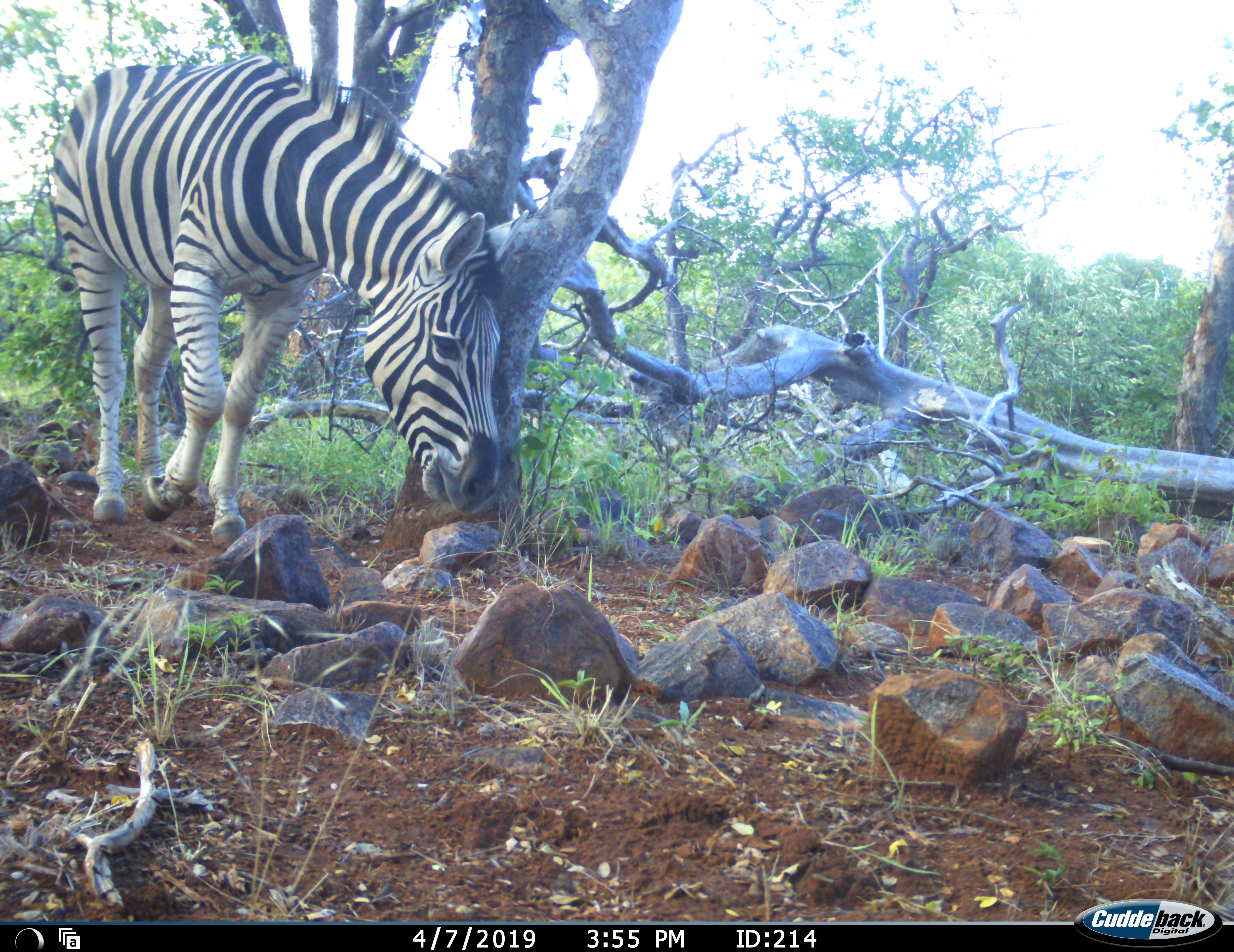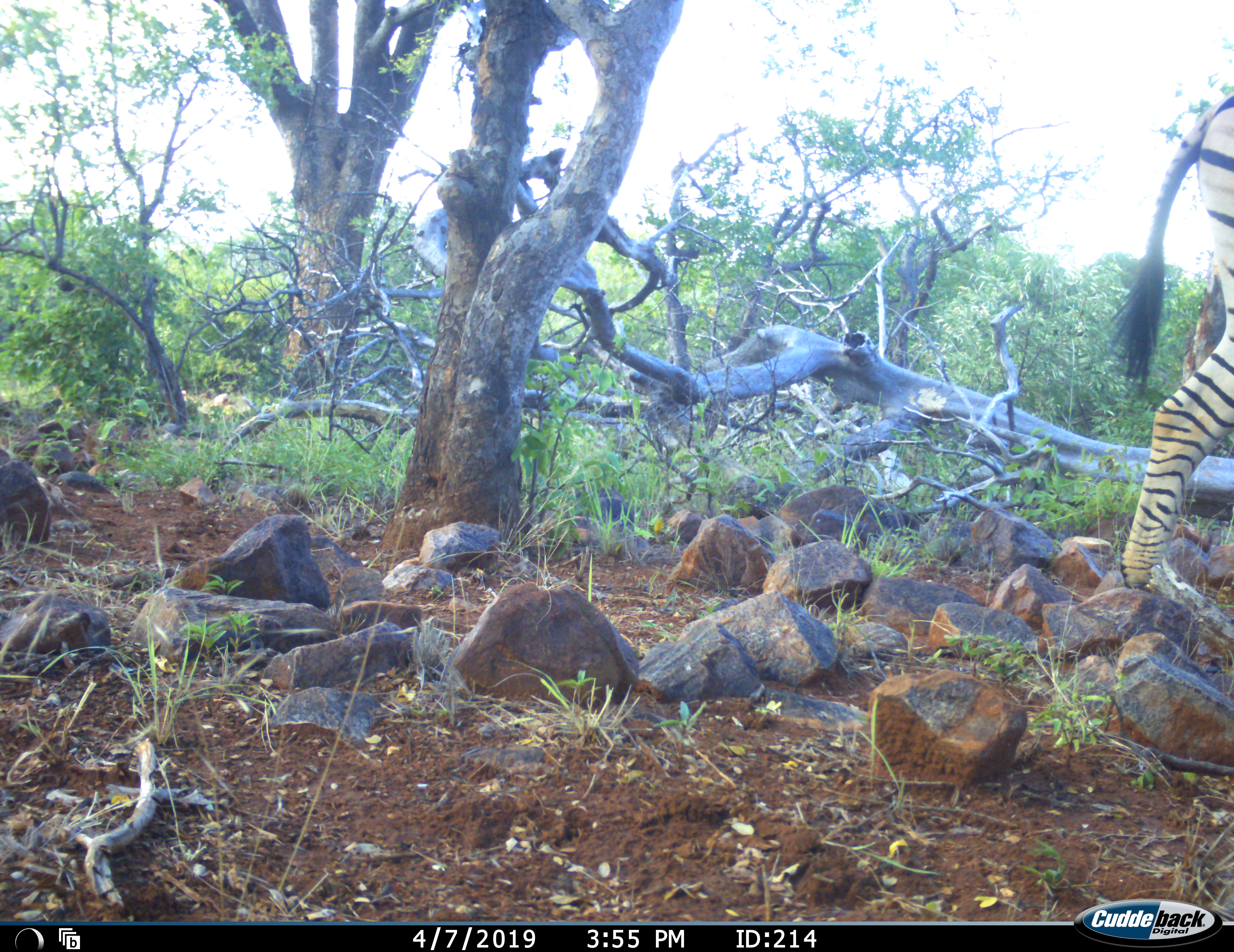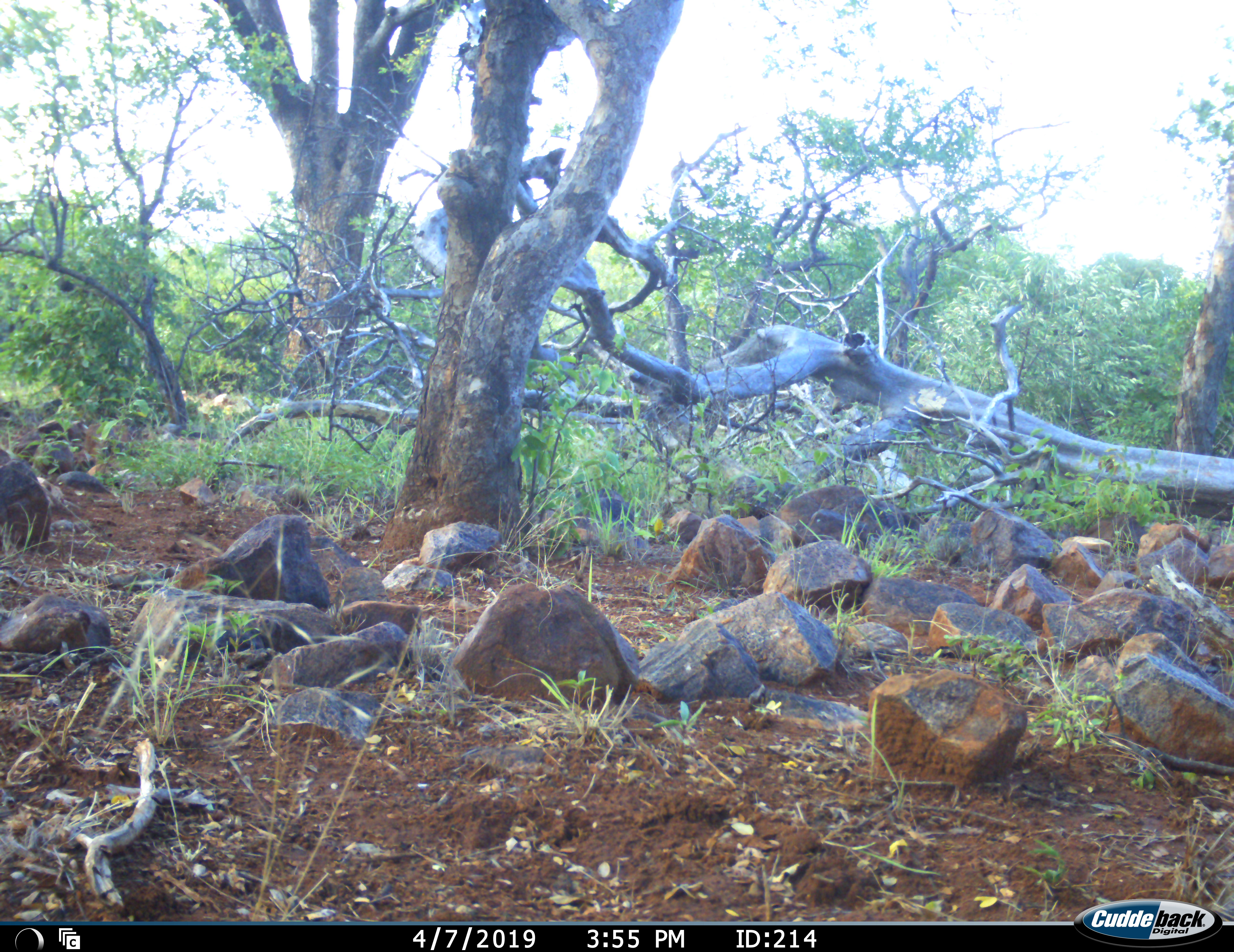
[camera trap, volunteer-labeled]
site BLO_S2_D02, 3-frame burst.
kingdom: Animalia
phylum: Chordata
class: Mammalia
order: Perissodactyla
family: Equidae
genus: Equus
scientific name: Equus quagga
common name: plains zebra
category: zebraplains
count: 1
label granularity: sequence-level